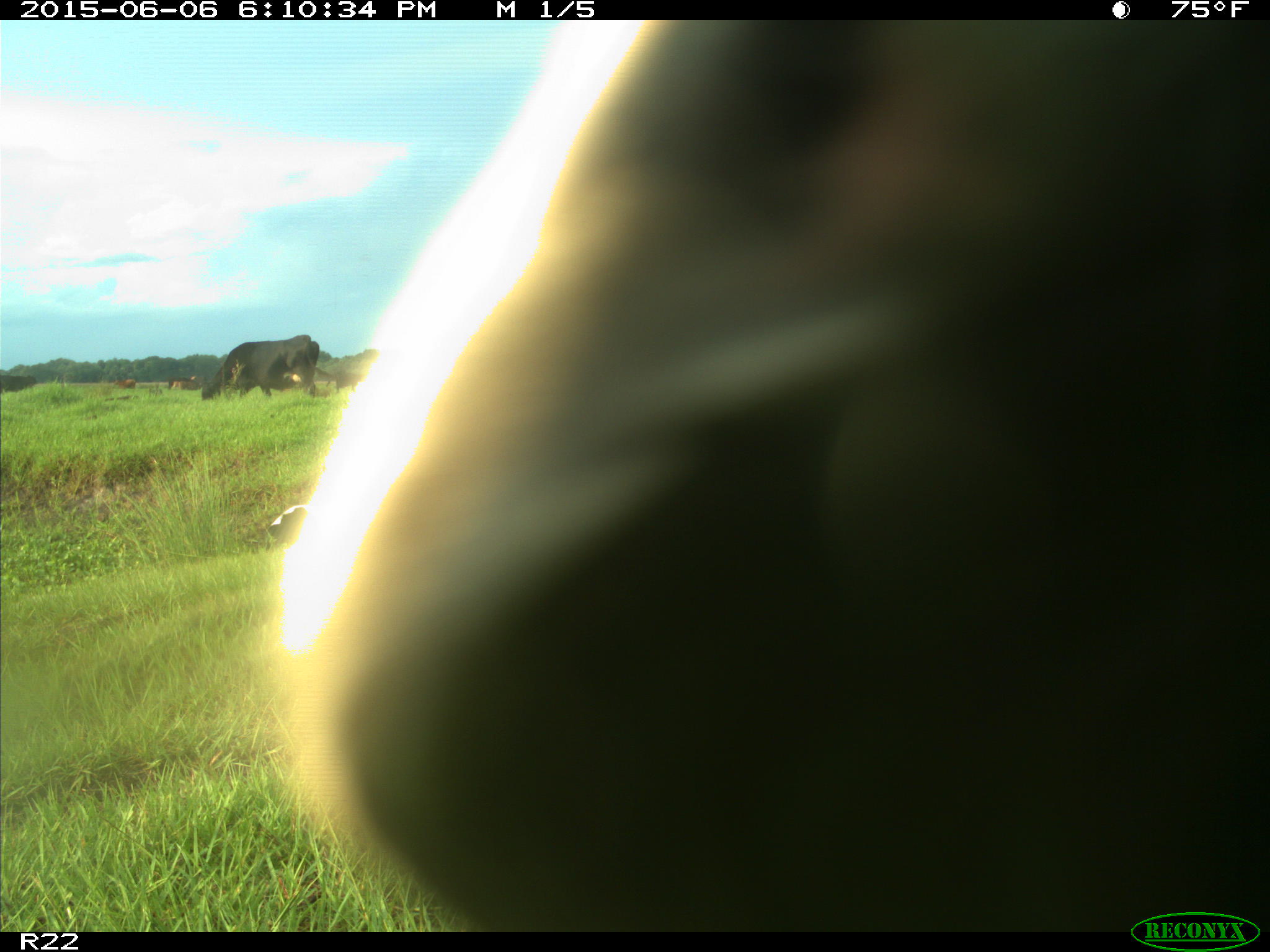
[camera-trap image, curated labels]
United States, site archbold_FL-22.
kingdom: Animalia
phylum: Chordata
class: Mammalia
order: Artiodactyla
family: Bovidae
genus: Bos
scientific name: Bos taurus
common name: domestic cow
Bos taurus (domestic cow).